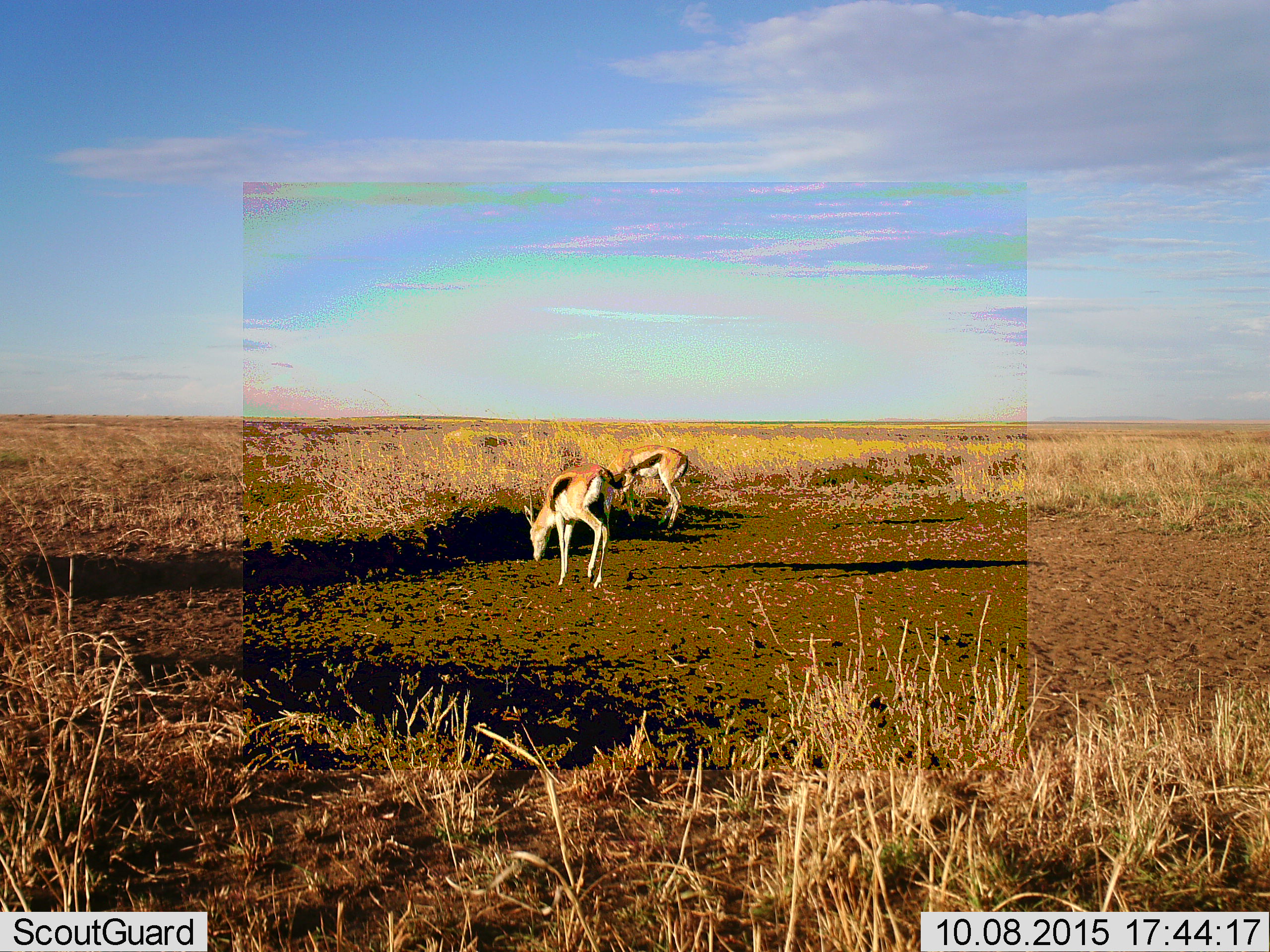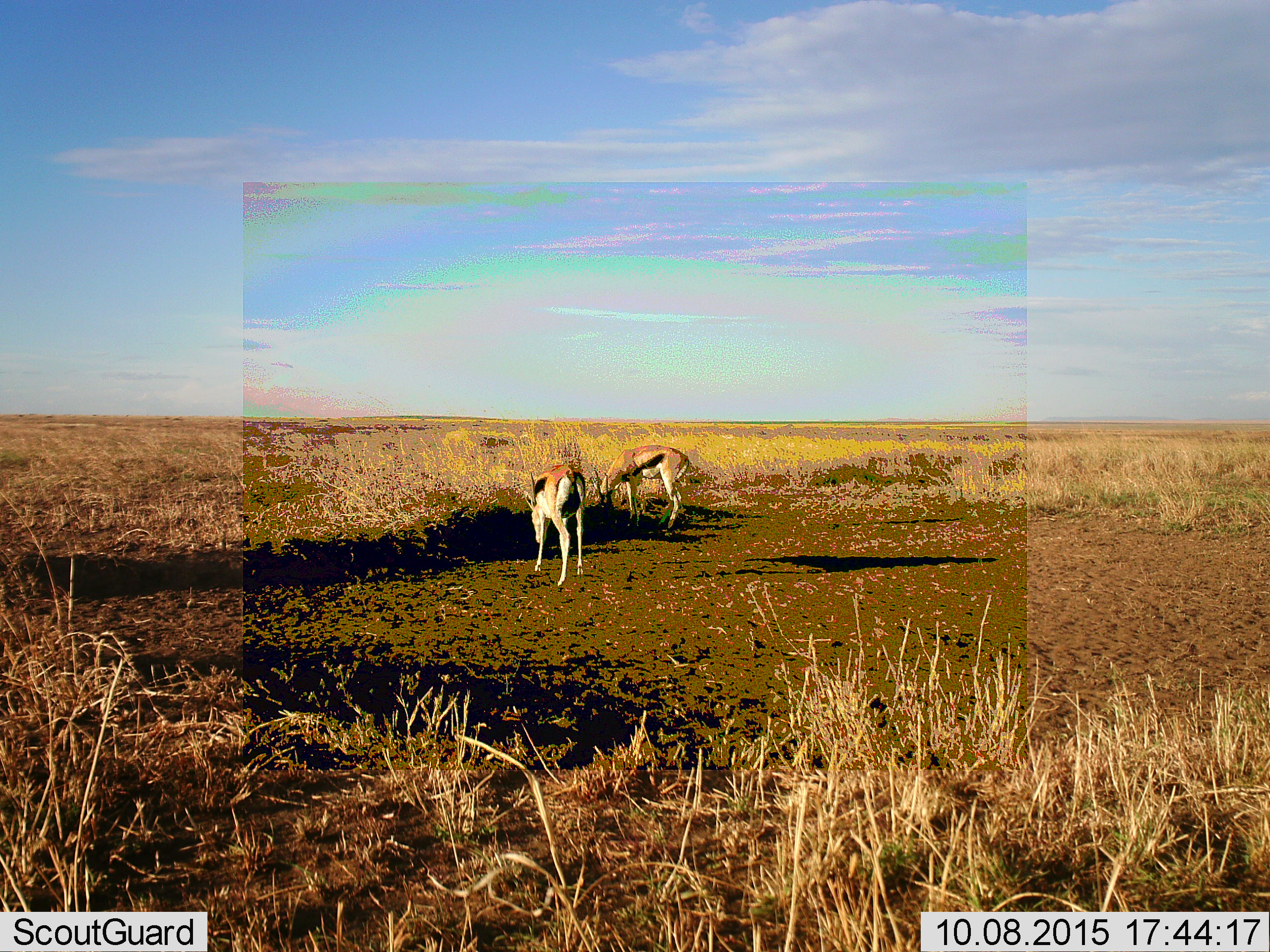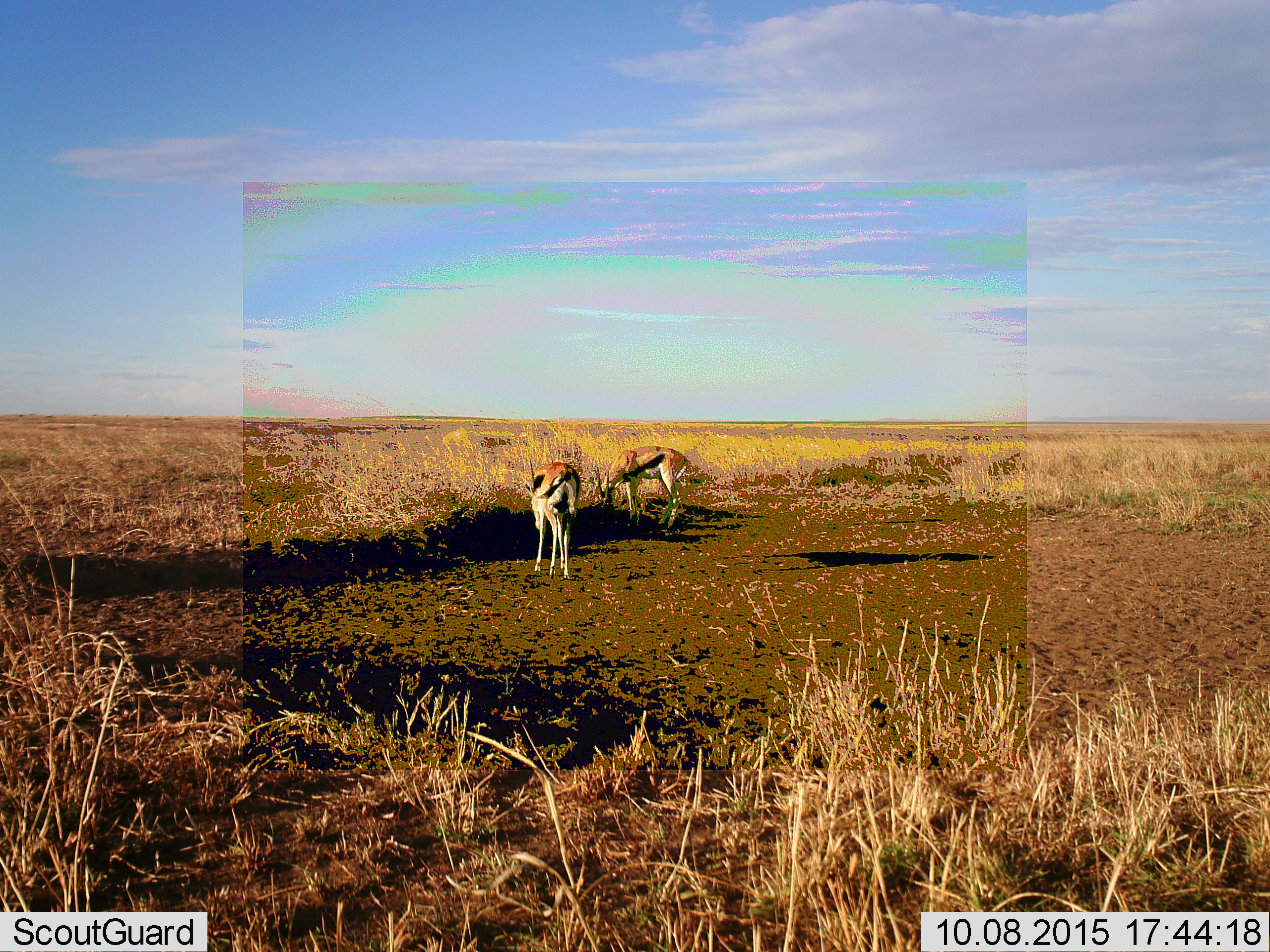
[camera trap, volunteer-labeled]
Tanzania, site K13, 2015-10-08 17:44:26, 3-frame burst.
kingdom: Animalia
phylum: Chordata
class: Mammalia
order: Artiodactyla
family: Bovidae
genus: Eudorcas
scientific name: Eudorcas thomsonii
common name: thomson's gazelle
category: gazellethomsons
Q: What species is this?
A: Gazellethomsons (thomson's gazelle) (Eudorcas thomsonii).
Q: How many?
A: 2.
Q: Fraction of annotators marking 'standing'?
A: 22%.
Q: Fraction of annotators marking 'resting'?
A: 0%.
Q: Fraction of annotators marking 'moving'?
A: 44%.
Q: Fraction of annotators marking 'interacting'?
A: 0%.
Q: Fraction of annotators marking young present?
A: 0%.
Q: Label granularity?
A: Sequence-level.